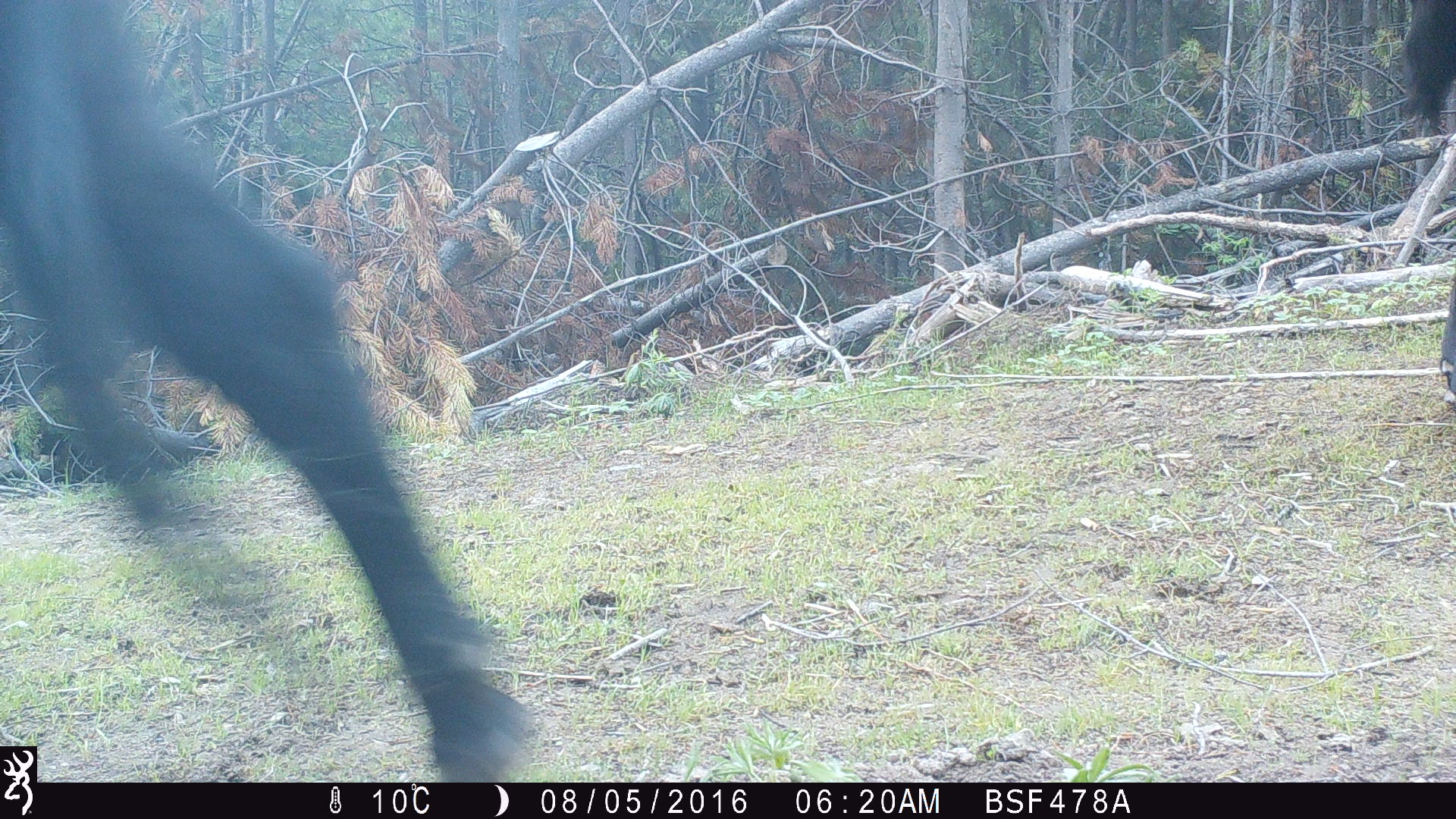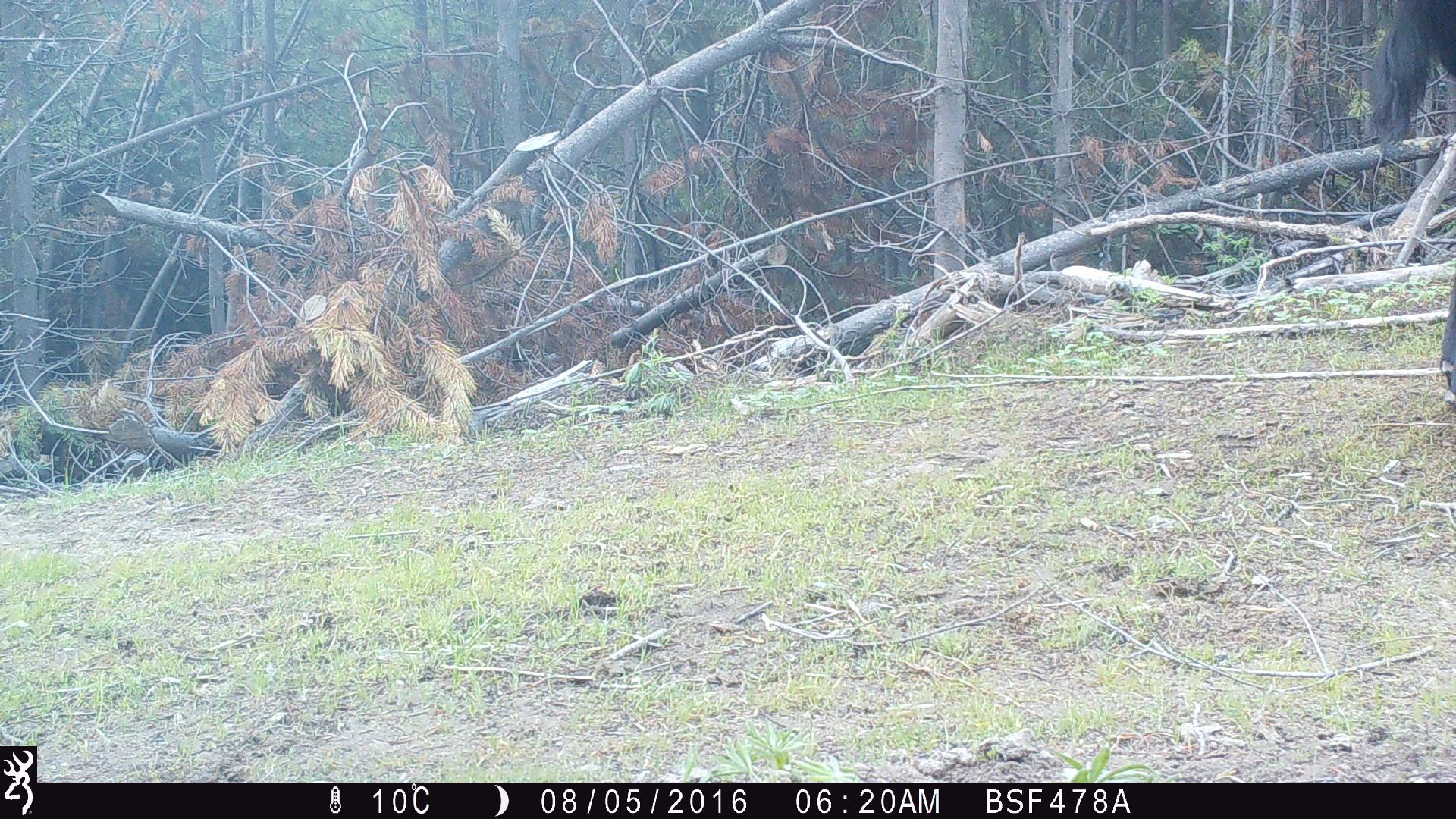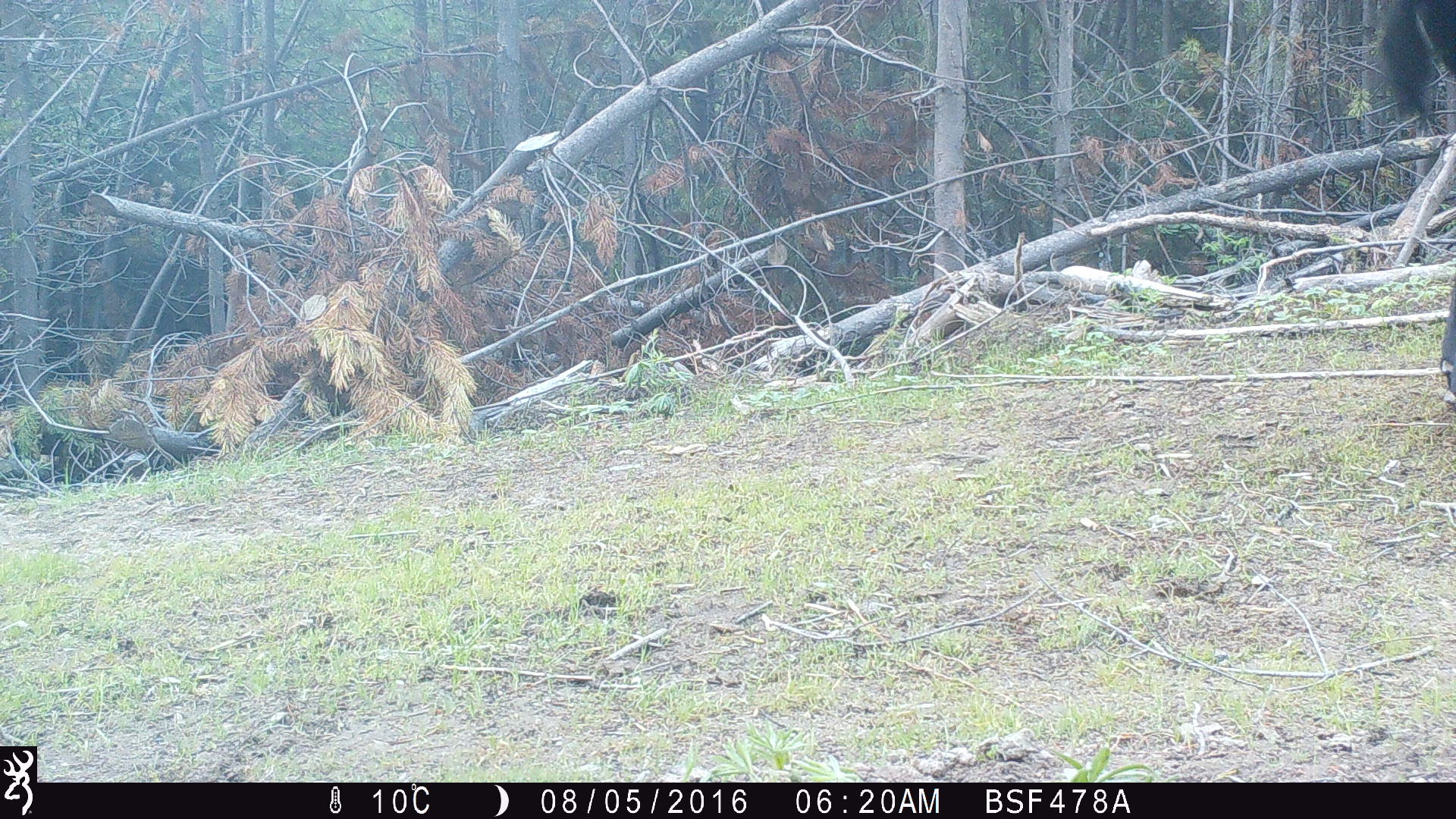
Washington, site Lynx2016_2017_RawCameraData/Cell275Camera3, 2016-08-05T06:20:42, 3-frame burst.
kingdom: Animalia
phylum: Chordata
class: Mammalia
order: Artiodactyla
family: Bovidae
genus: Bos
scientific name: Bos taurus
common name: domestic cattle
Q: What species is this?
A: Domestic cattle (Bos taurus).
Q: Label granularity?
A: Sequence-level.